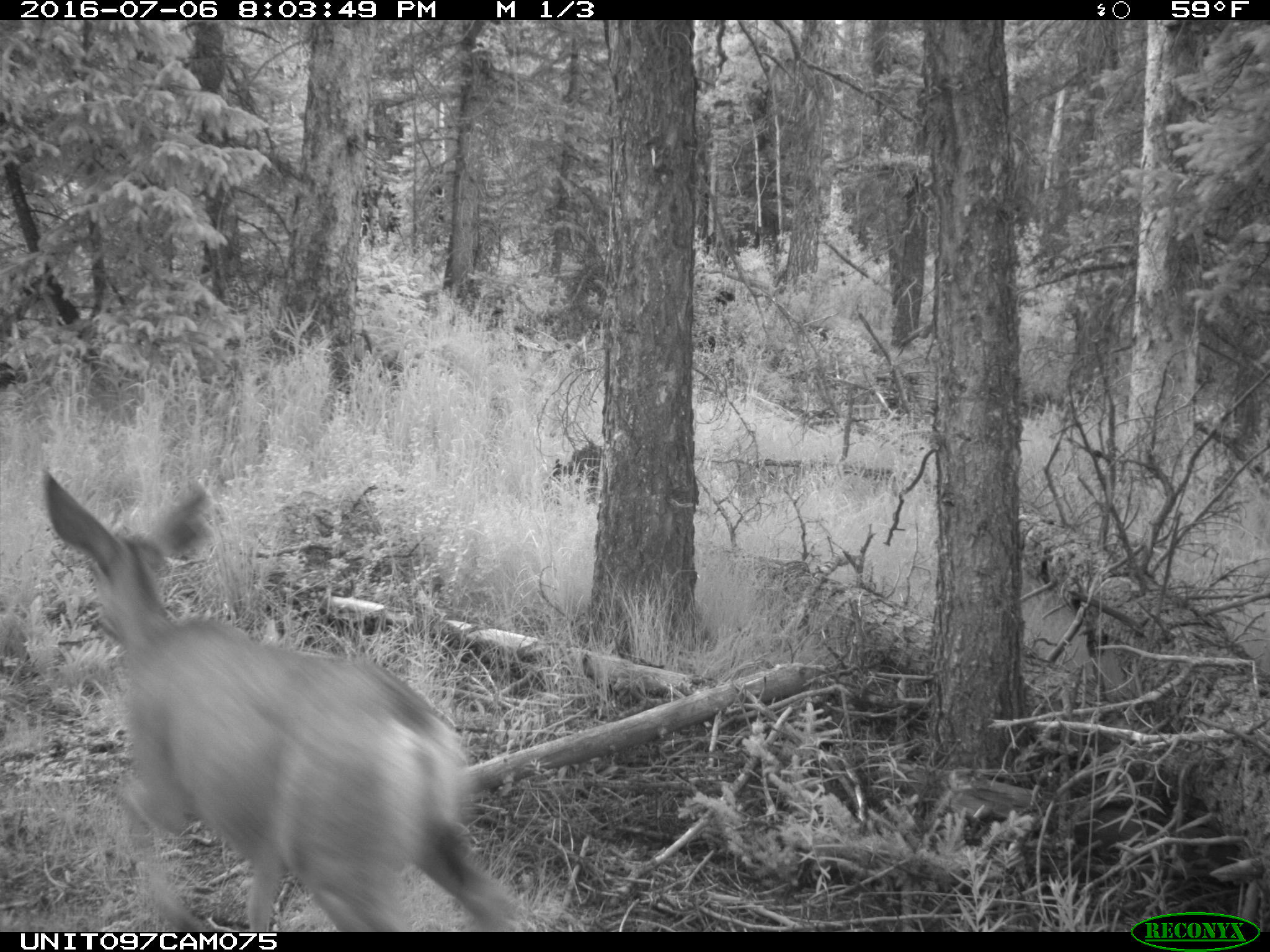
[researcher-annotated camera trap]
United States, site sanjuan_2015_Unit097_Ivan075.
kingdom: Animalia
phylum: Chordata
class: Mammalia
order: Artiodactyla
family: Cervidae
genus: Odocoileus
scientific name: Odocoileus hemionus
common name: mule deer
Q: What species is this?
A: Odocoileus hemionus (mule deer).